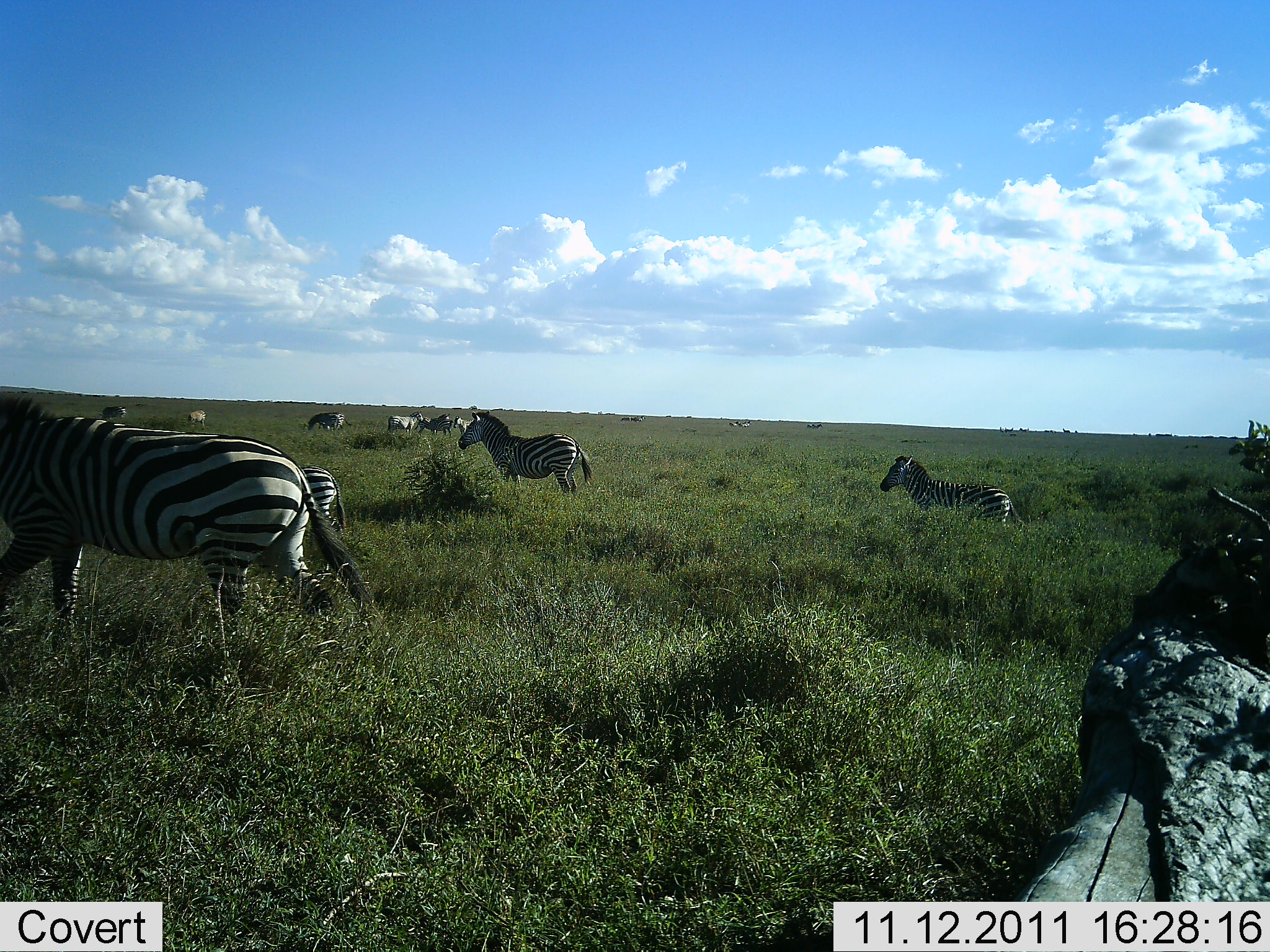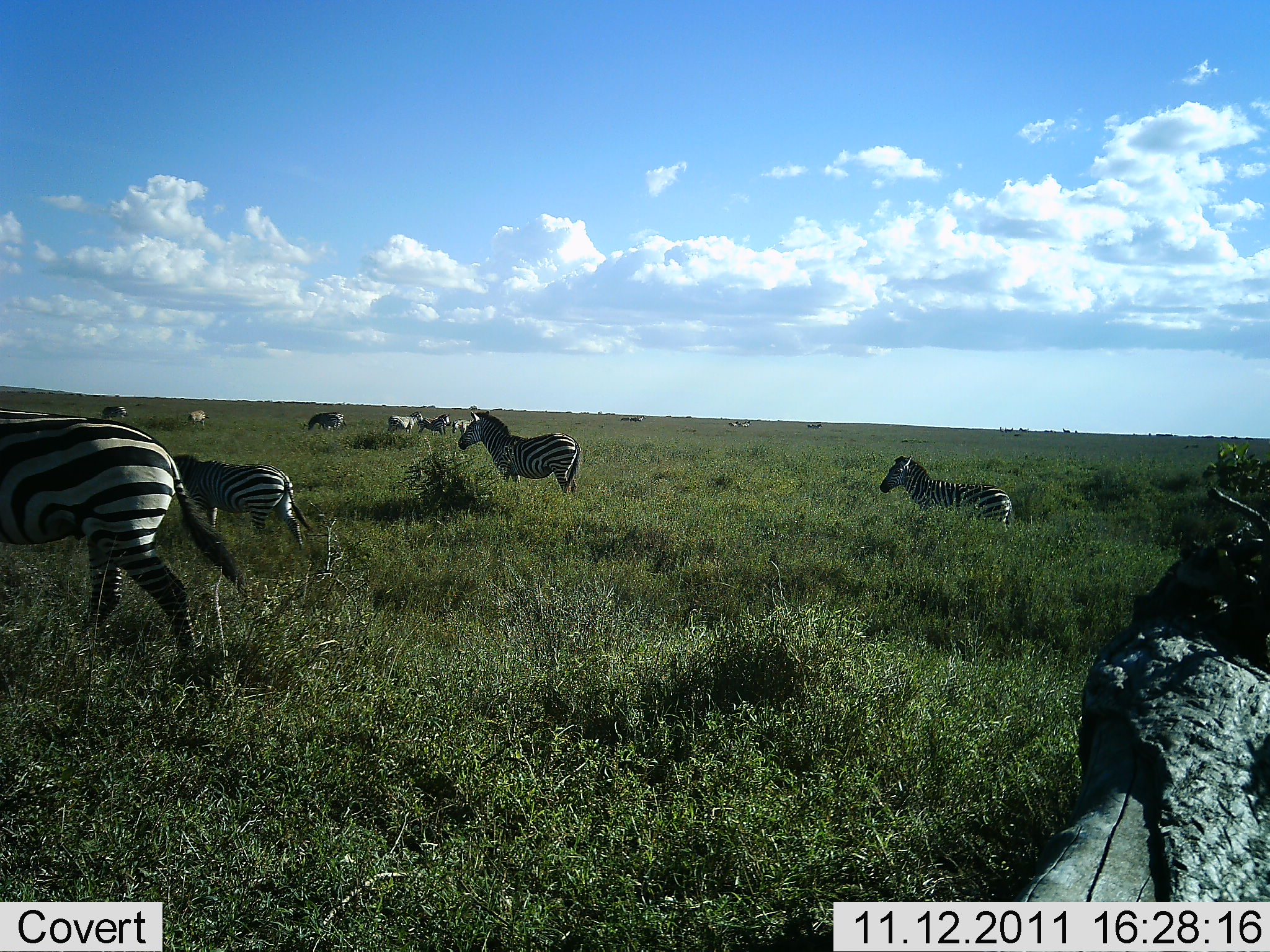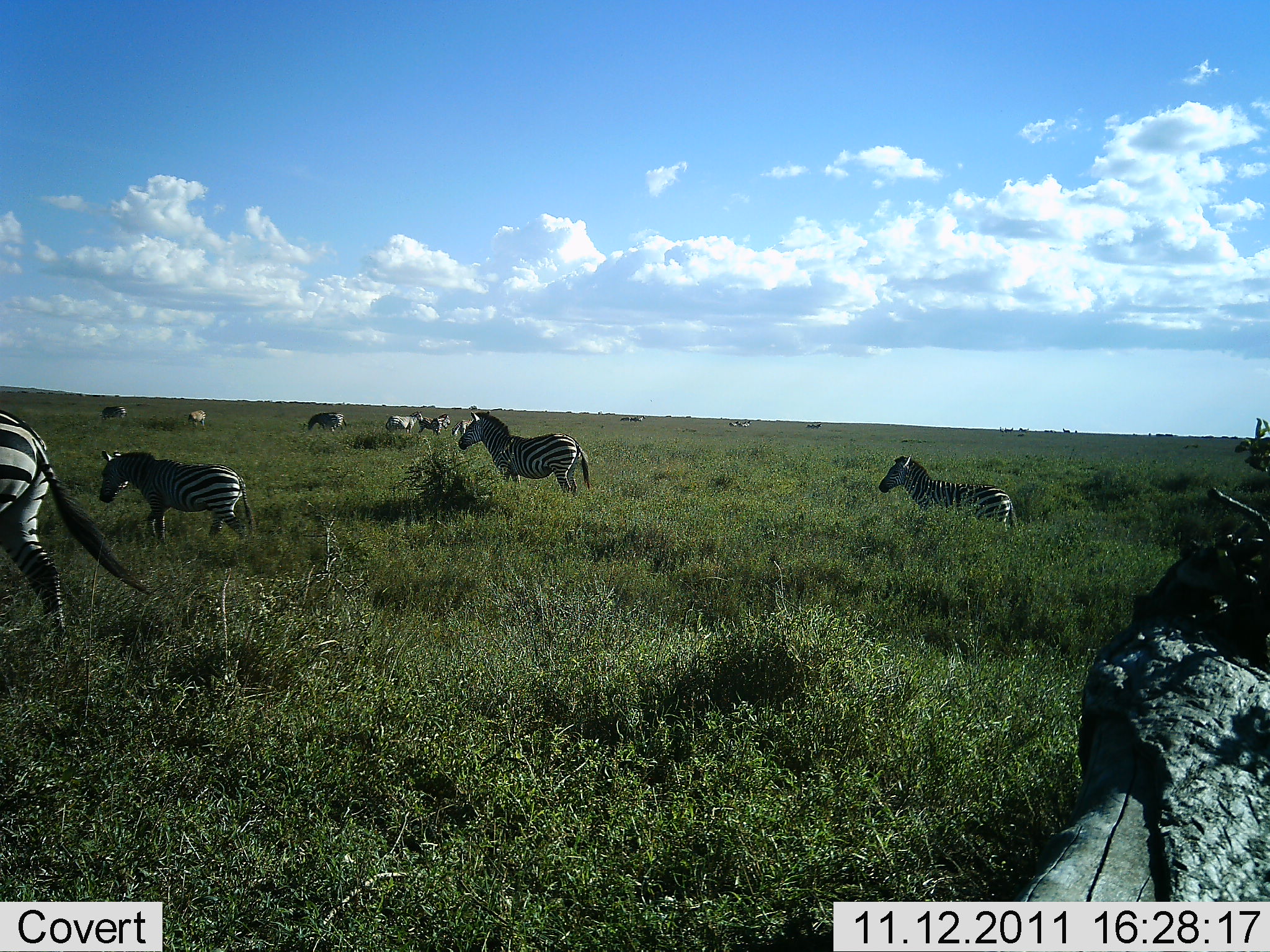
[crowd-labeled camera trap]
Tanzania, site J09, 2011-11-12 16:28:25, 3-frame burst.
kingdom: Animalia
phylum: Chordata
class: Mammalia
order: Perissodactyla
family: Equidae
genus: Equus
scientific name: Equus quagga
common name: plains zebra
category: zebra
Zebra (plains zebra) (Equus quagga), count 10. Behavior (volunteer vote fractions): standing 33%, resting 8%, moving 83%, interacting 17%. Young present (vote fraction): 8%. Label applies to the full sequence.